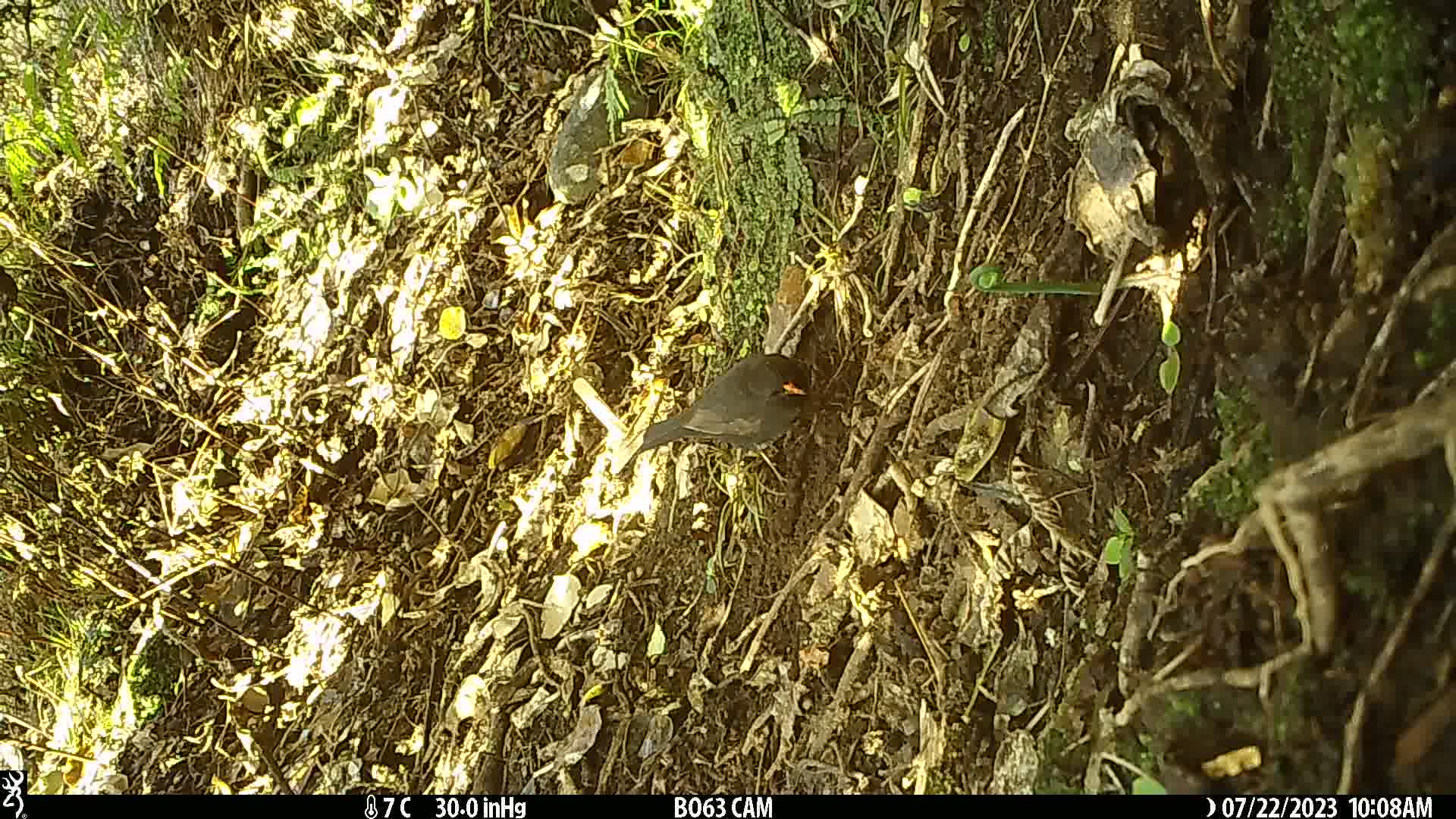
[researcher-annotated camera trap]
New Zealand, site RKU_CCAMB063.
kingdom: Animalia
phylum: Chordata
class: Aves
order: Passeriformes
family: Turdidae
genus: Turdus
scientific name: Turdus merula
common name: eurasian blackbird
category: blackbird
Blackbird (eurasian blackbird) (Turdus merula).